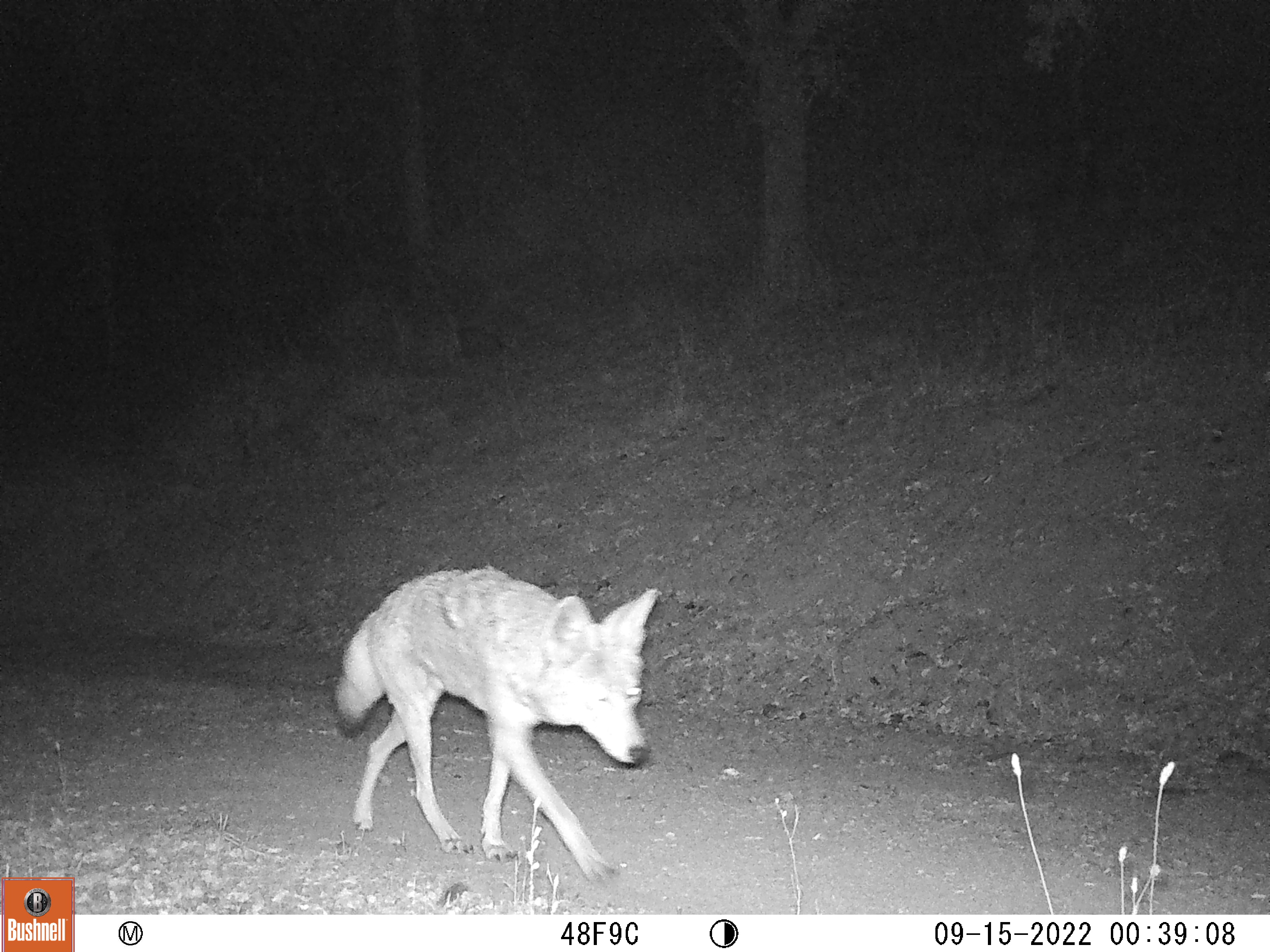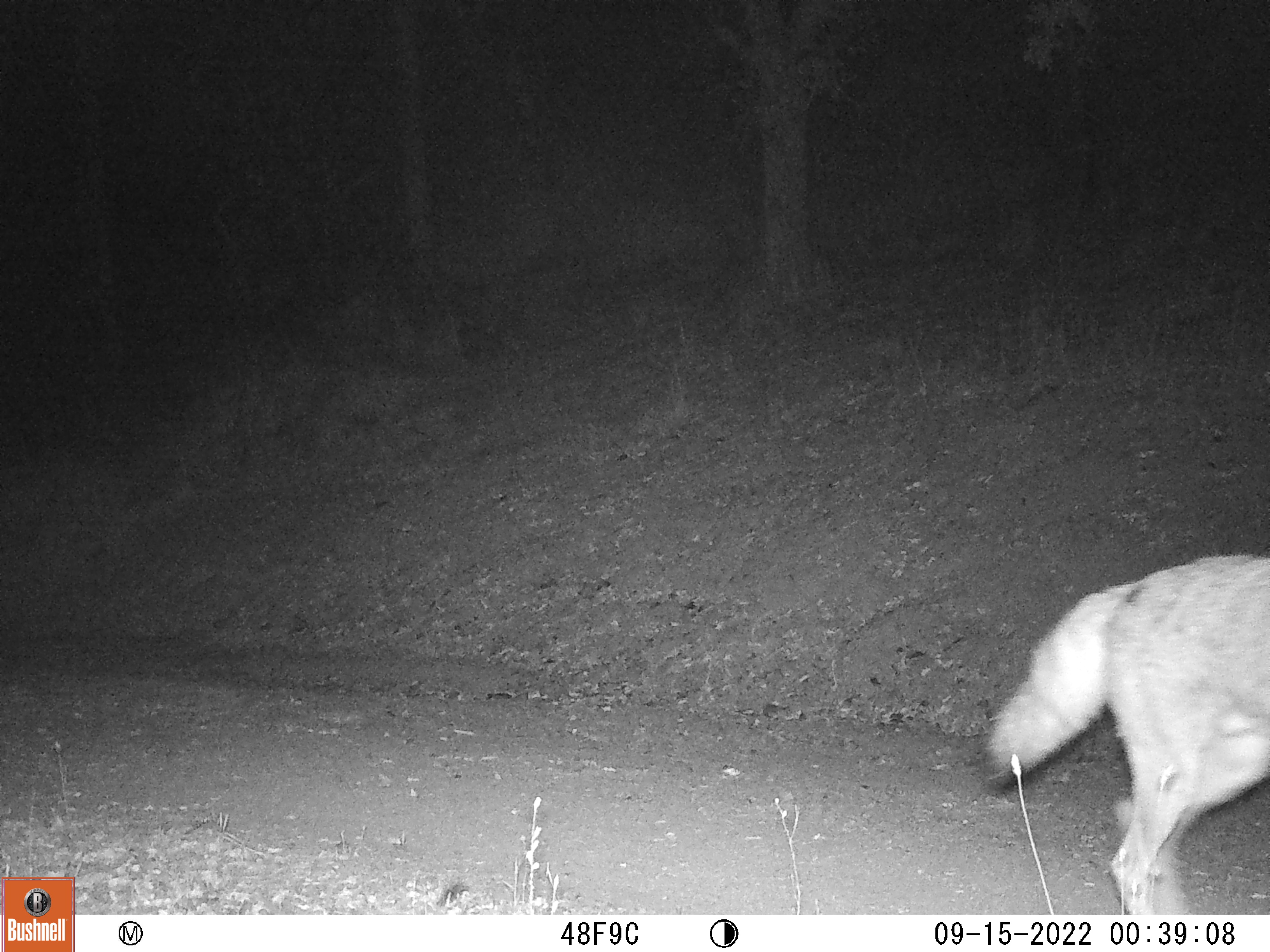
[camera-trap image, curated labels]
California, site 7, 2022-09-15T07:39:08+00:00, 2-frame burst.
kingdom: Animalia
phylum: Chordata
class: Mammalia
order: Carnivora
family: Canidae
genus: Canis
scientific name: Canis latrans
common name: coyote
Coyote (Canis latrans).